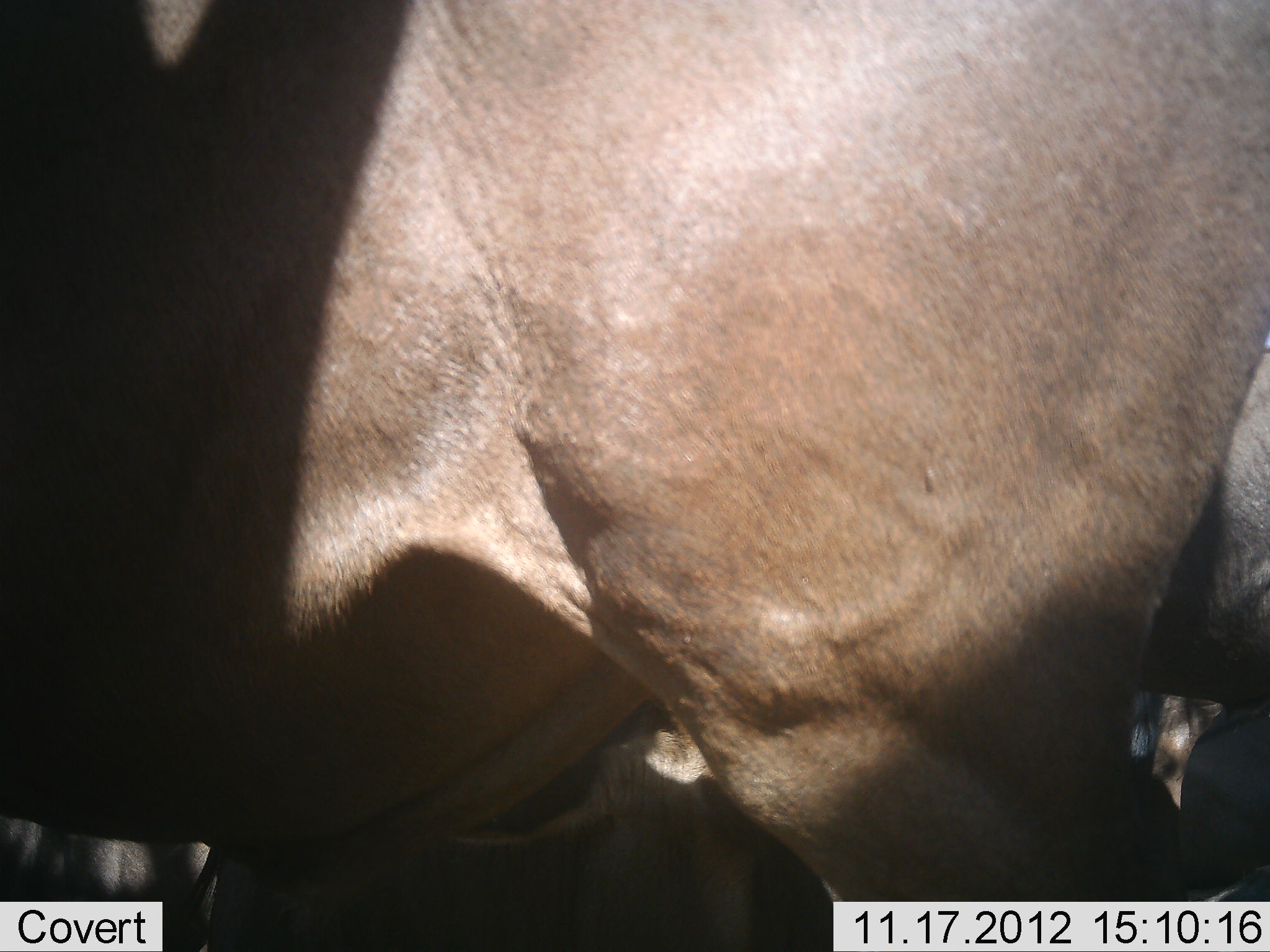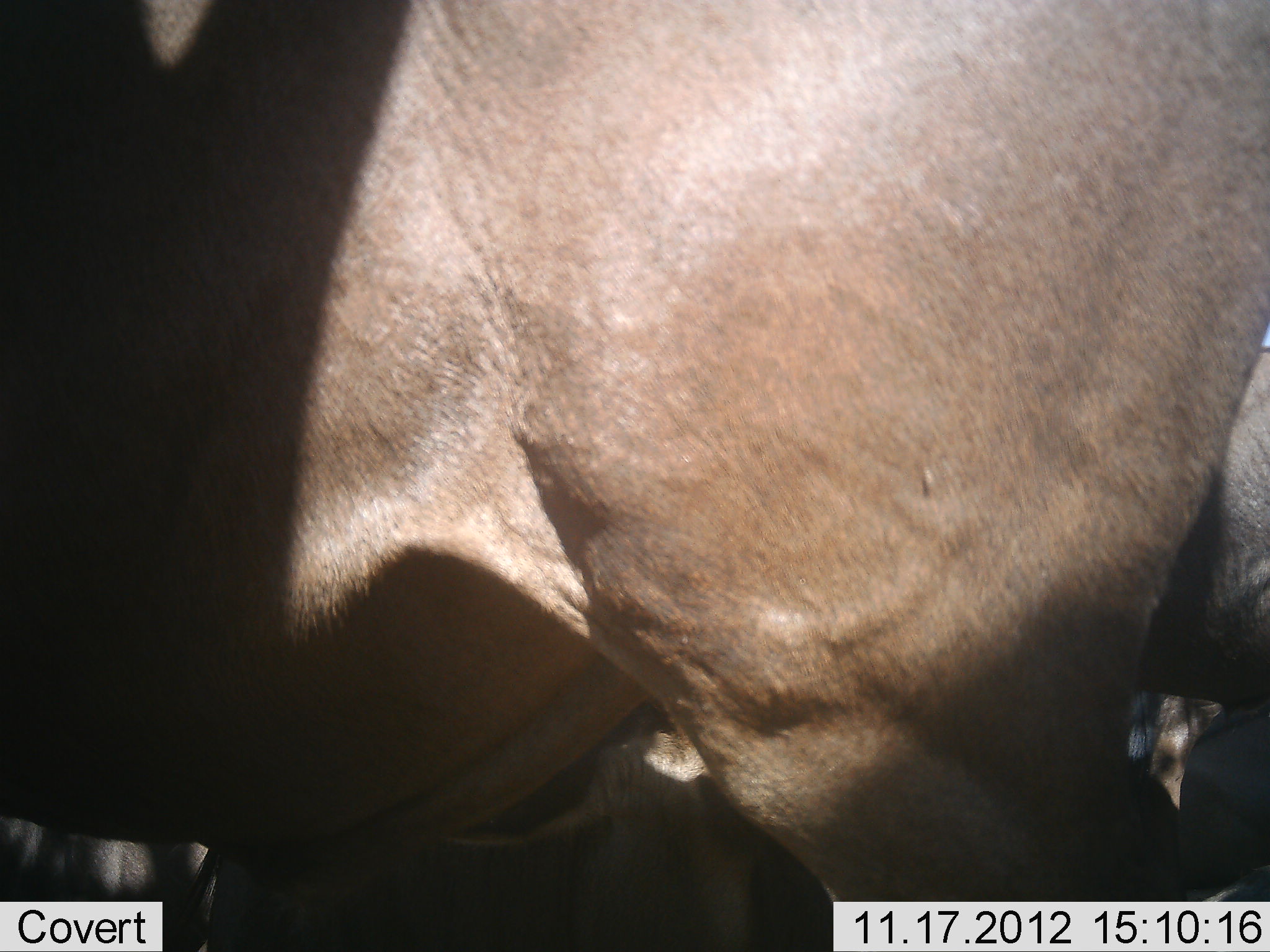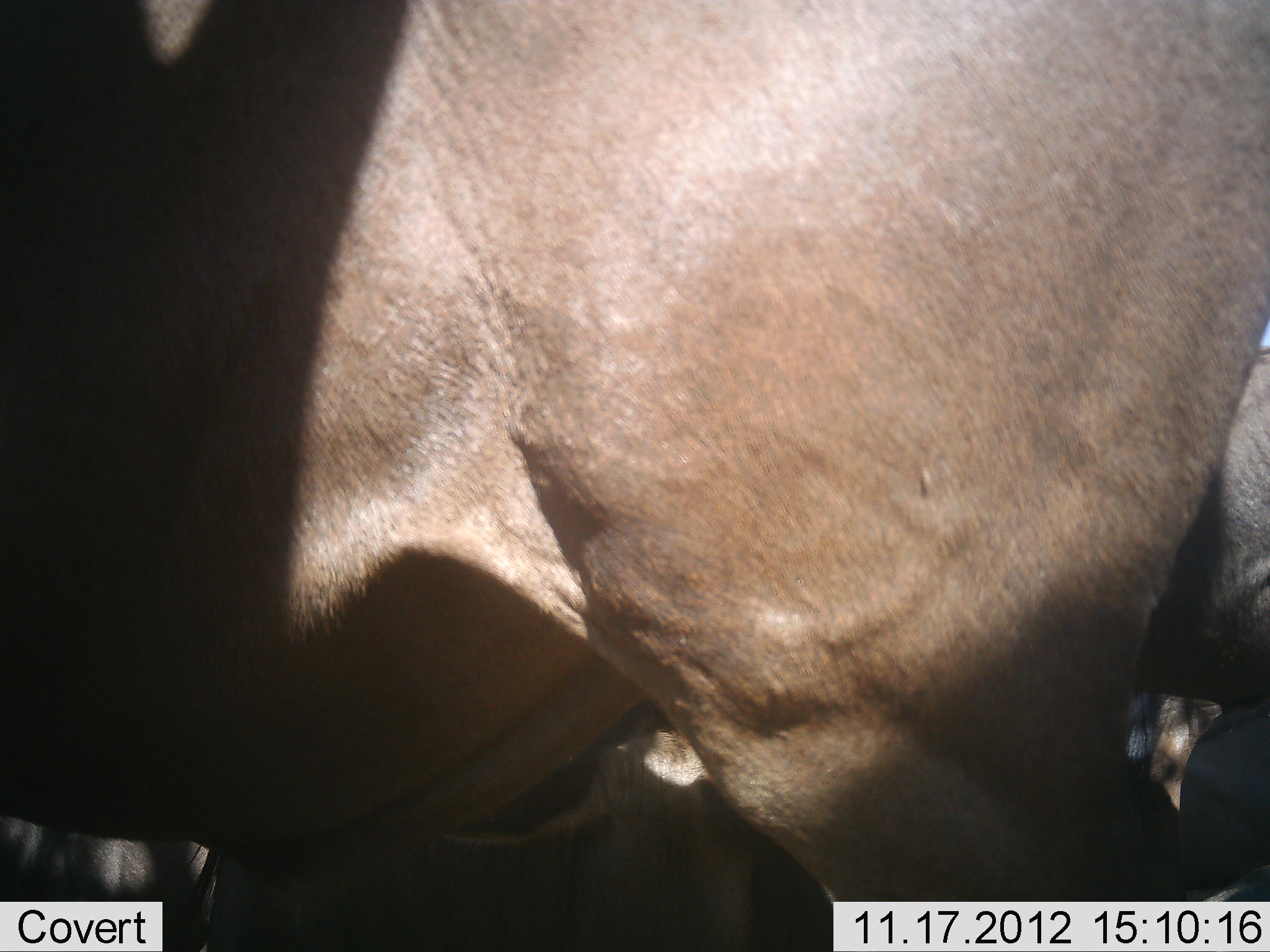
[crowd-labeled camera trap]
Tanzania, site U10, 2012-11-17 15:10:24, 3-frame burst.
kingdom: Animalia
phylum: Chordata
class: Mammalia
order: Artiodactyla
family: Bovidae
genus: Connochaetes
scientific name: Connochaetes taurinus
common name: blue wildebeest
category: wildebeest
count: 2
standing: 80%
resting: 30%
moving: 20%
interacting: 0%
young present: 0%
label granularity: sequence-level